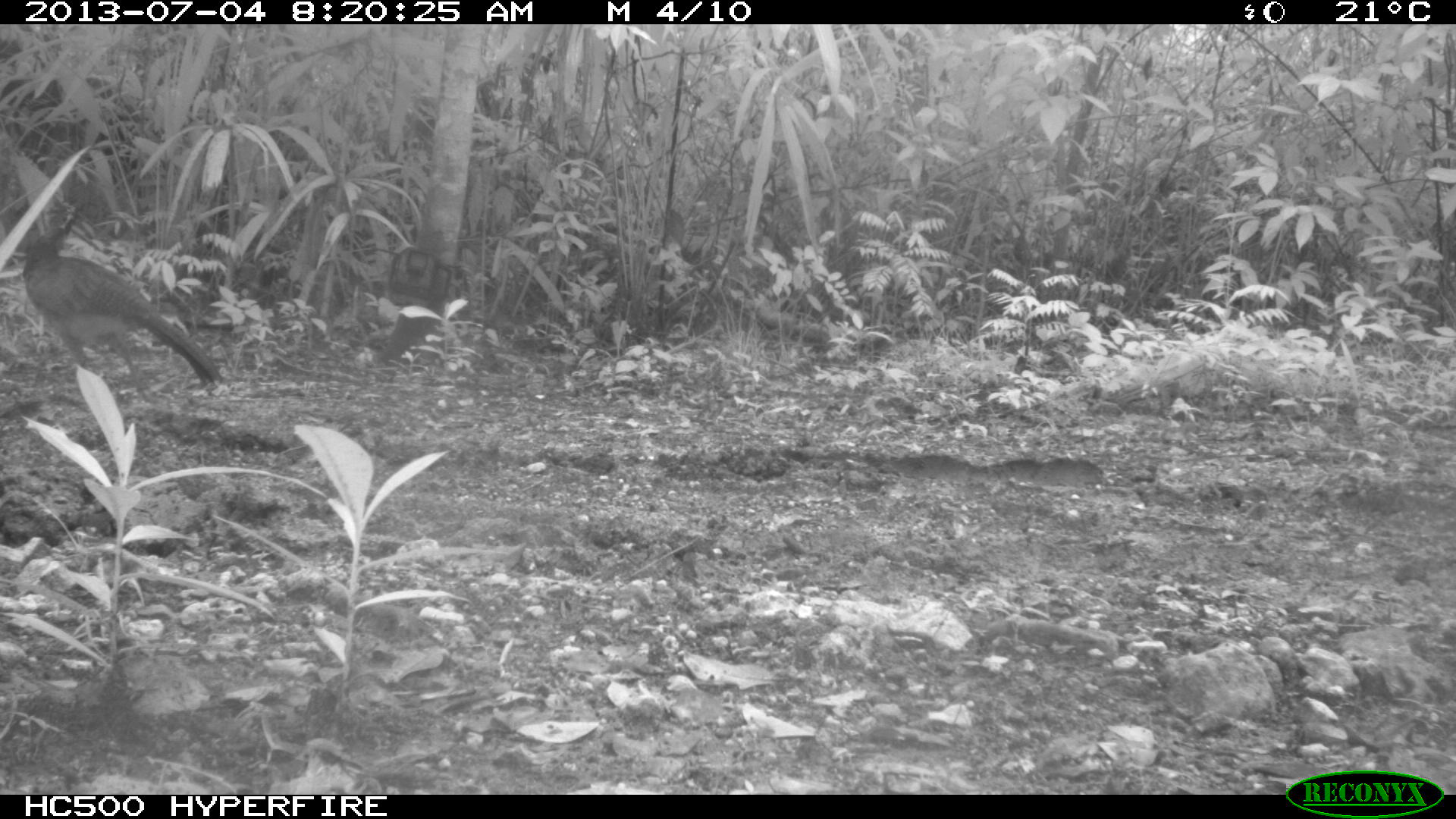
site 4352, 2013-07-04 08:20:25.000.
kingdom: Animalia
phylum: Chordata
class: Aves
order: Galliformes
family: Cracidae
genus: Crax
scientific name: Crax rubra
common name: great curassow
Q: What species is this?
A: Crax rubra (great curassow).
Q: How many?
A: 1.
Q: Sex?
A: Female.